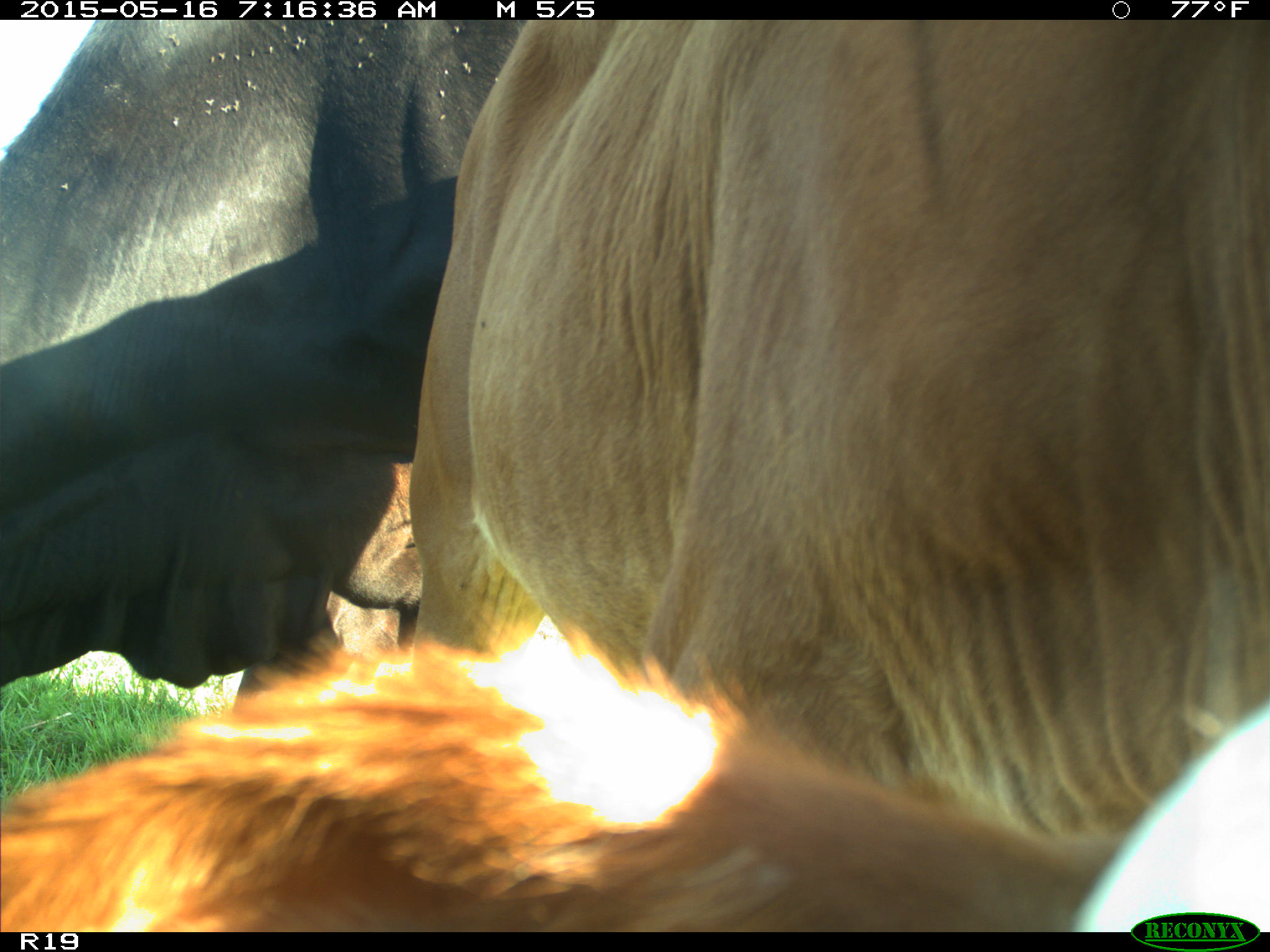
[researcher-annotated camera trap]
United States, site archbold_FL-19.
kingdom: Animalia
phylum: Chordata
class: Mammalia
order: Artiodactyla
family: Bovidae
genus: Bos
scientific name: Bos taurus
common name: domestic cow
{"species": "Bos taurus (domestic cow)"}